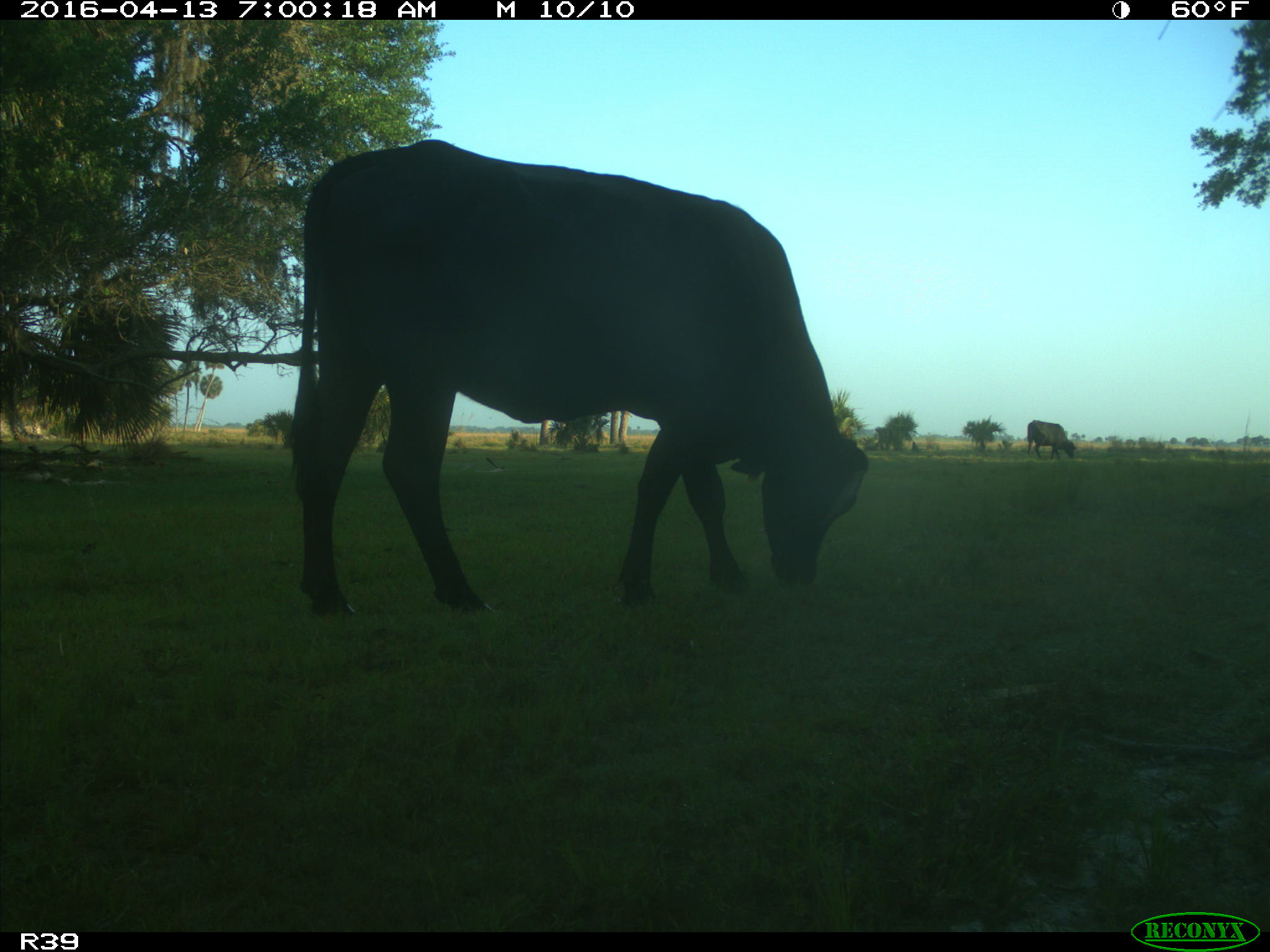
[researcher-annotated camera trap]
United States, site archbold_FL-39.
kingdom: Animalia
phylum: Chordata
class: Mammalia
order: Artiodactyla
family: Bovidae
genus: Bos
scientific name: Bos taurus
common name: domestic cow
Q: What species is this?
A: Bos taurus (domestic cow).